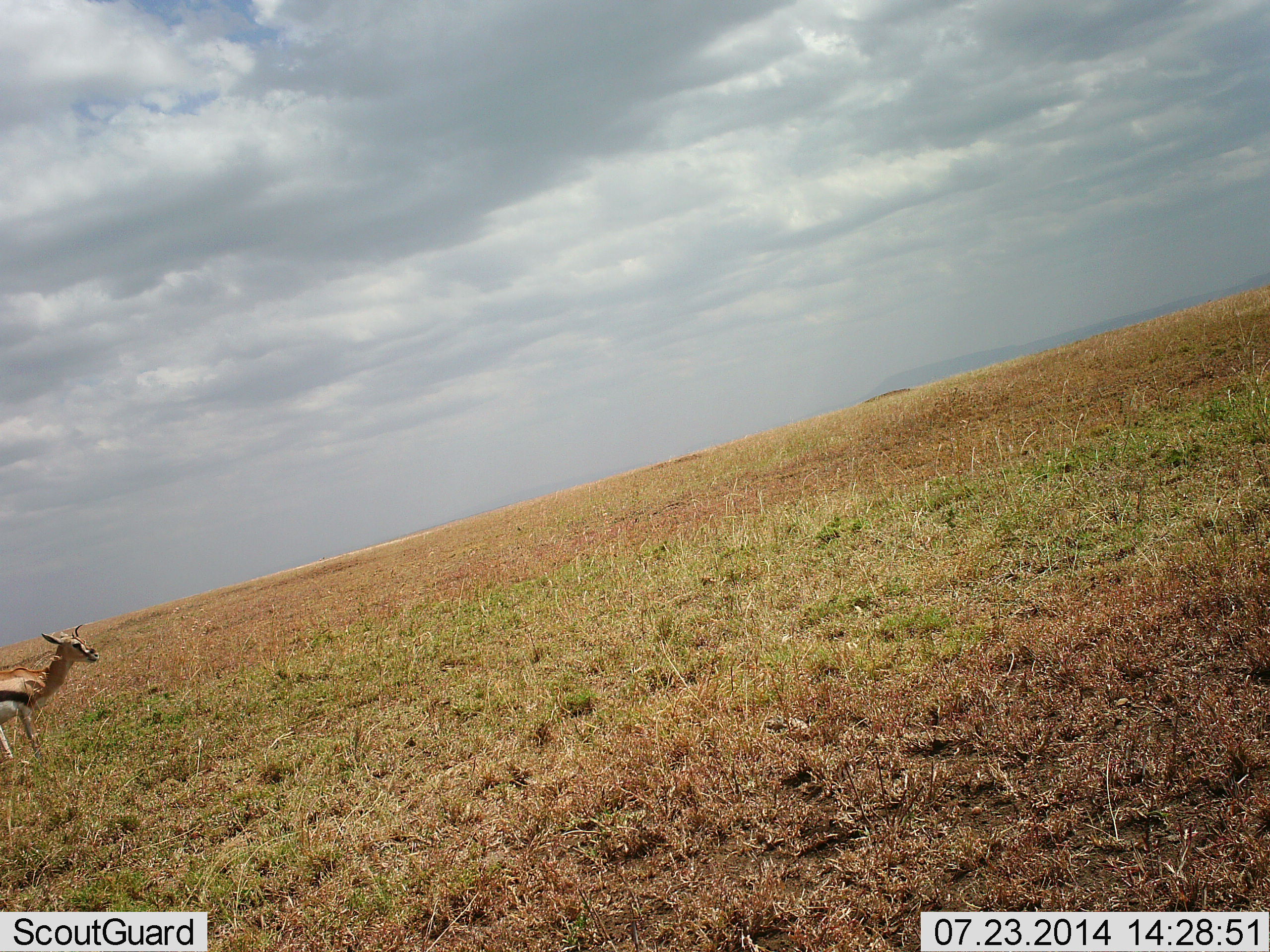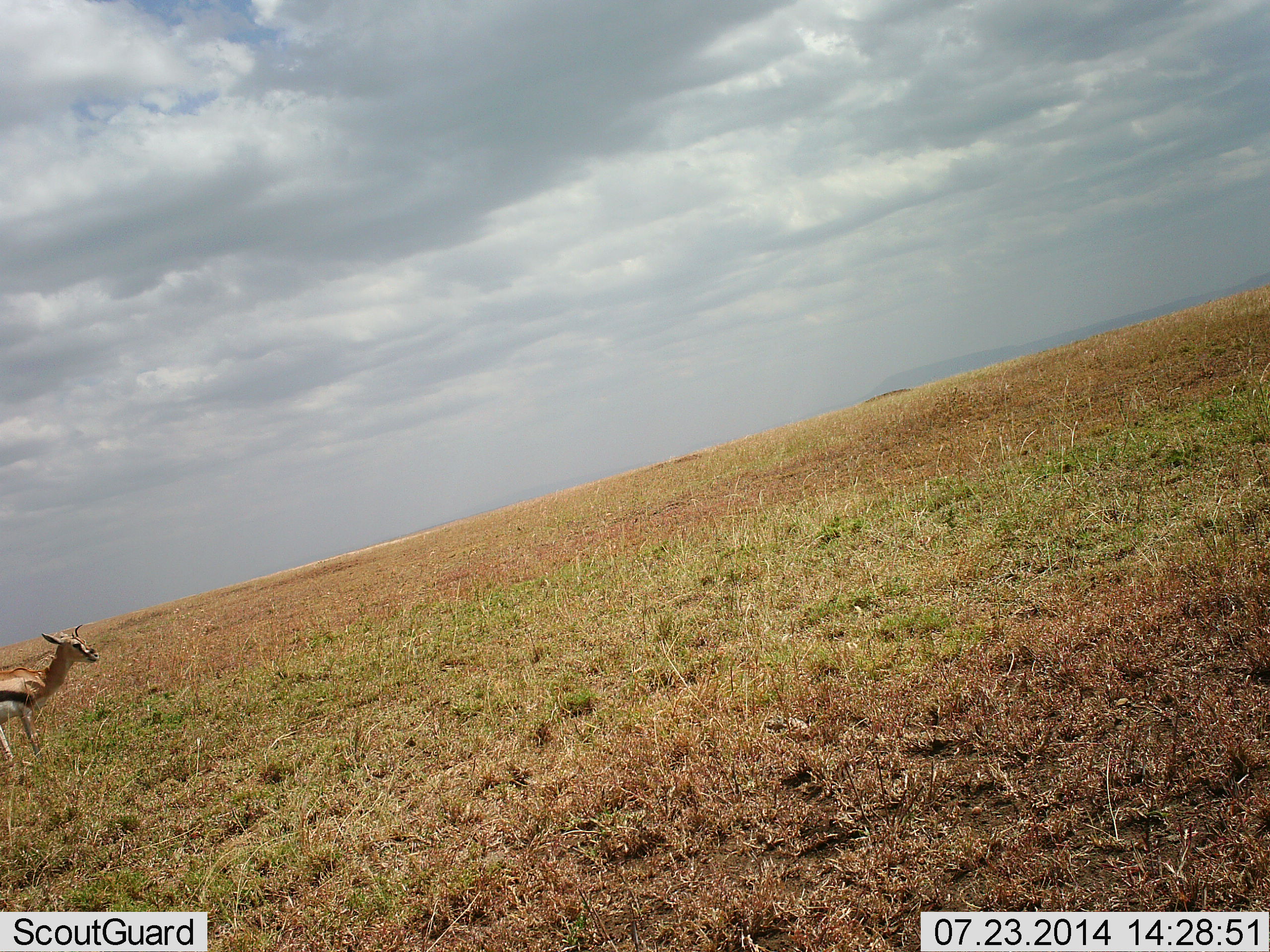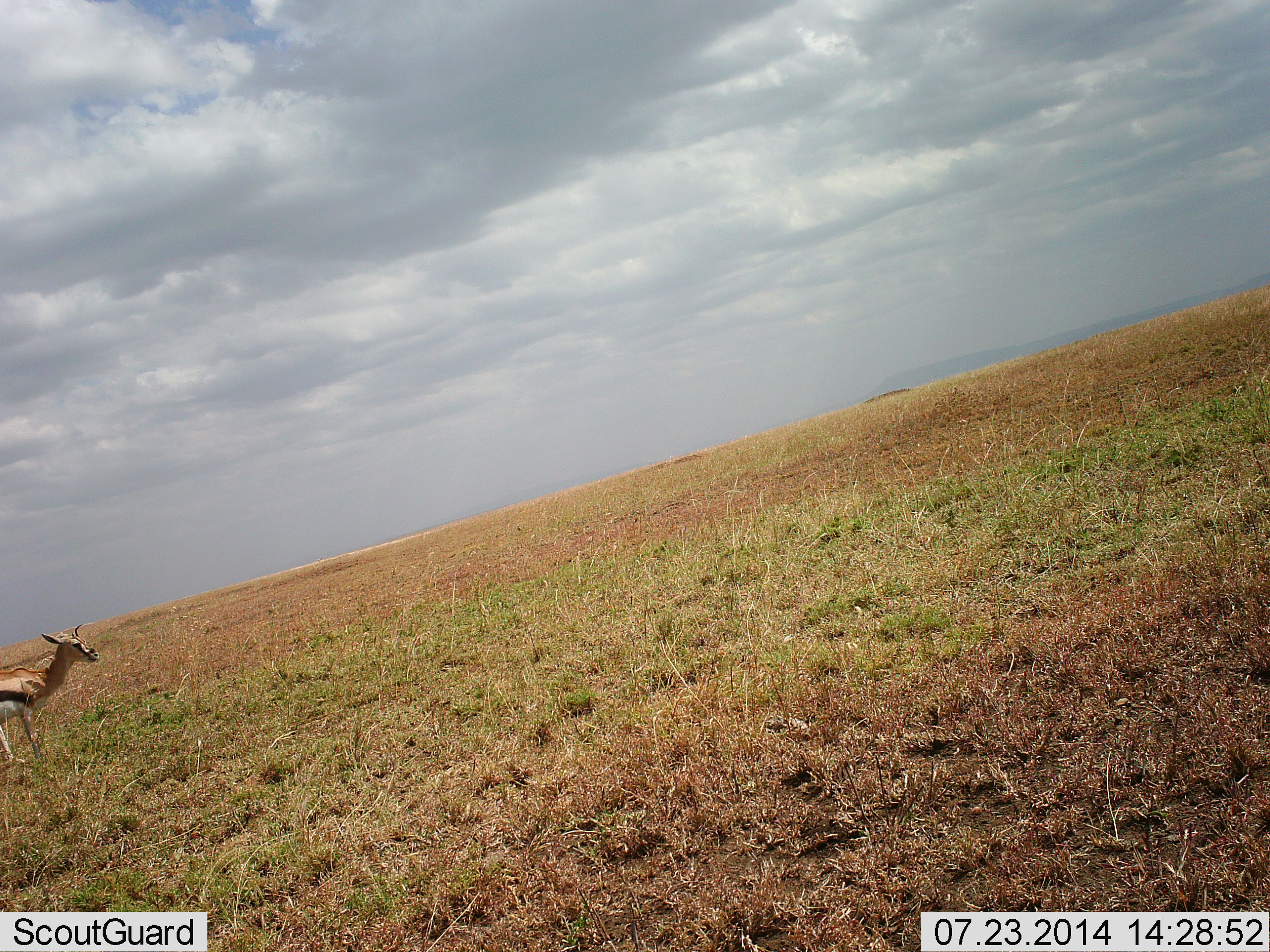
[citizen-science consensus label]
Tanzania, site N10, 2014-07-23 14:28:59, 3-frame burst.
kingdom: Animalia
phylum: Chordata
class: Mammalia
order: Artiodactyla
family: Bovidae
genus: Eudorcas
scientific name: Eudorcas thomsonii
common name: thomson's gazelle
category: gazellethomsons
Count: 1.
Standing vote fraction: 90%.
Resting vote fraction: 0%.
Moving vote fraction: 10%.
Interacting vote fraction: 0%.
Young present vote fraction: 0%.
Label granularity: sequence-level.